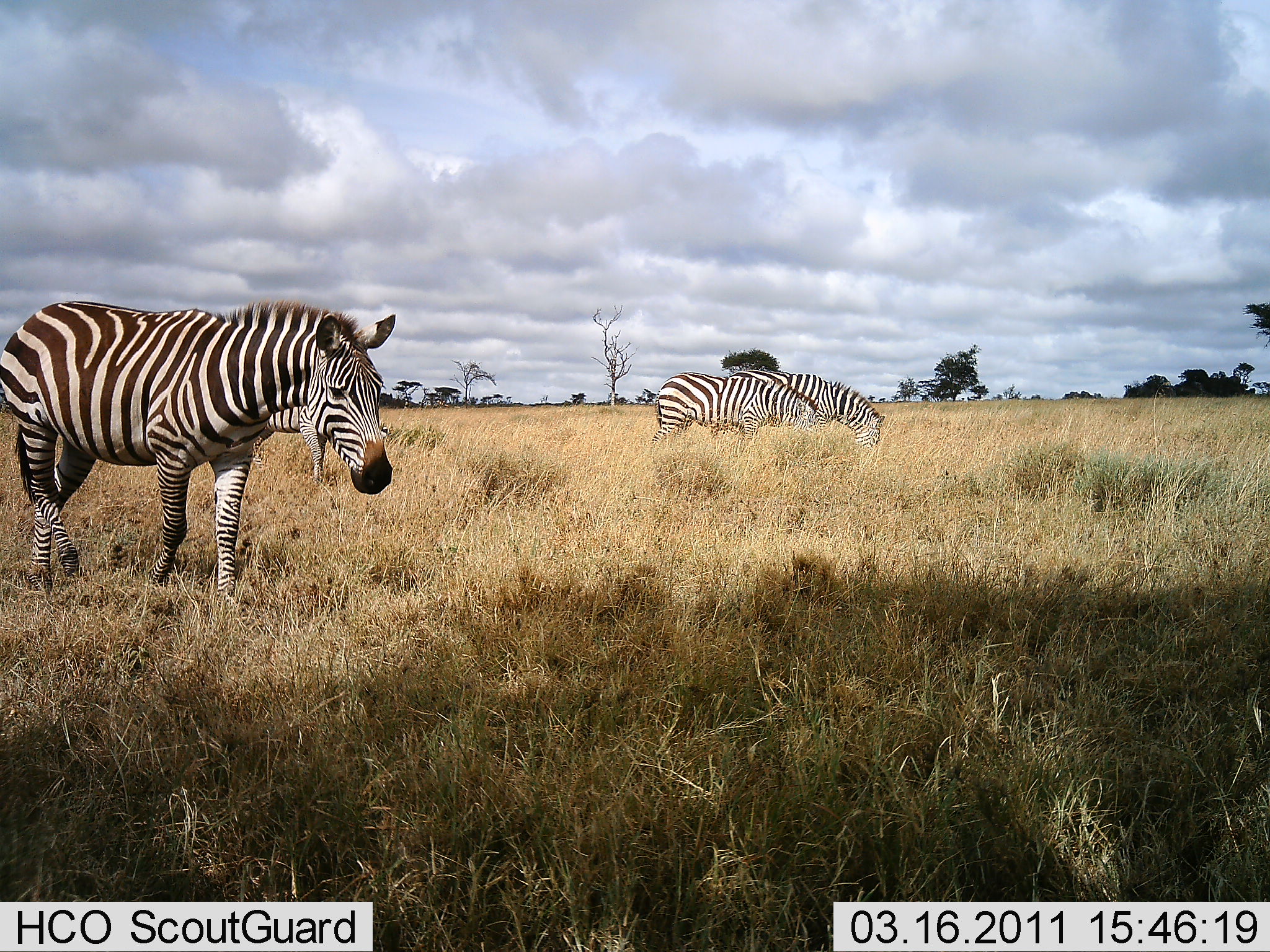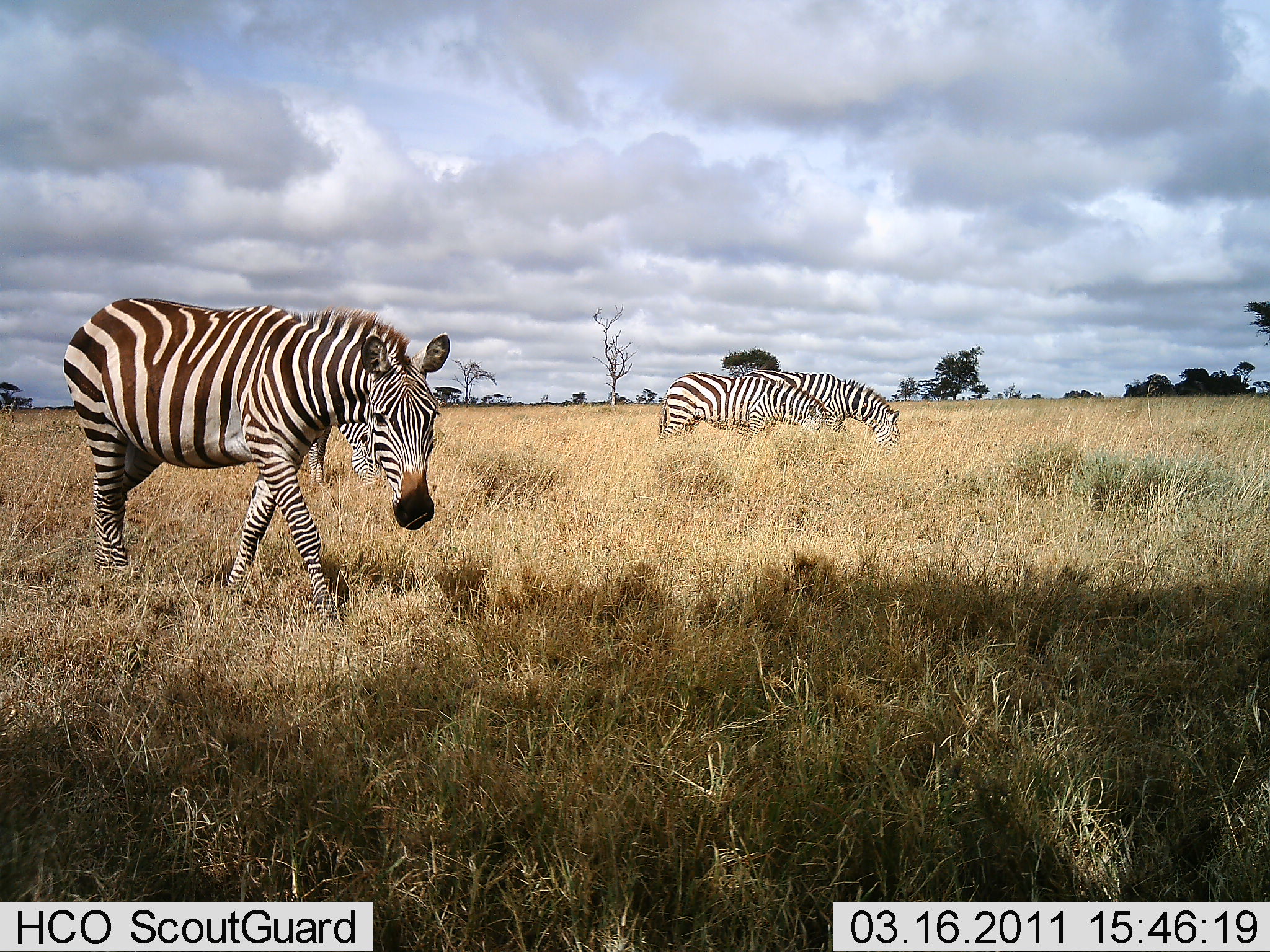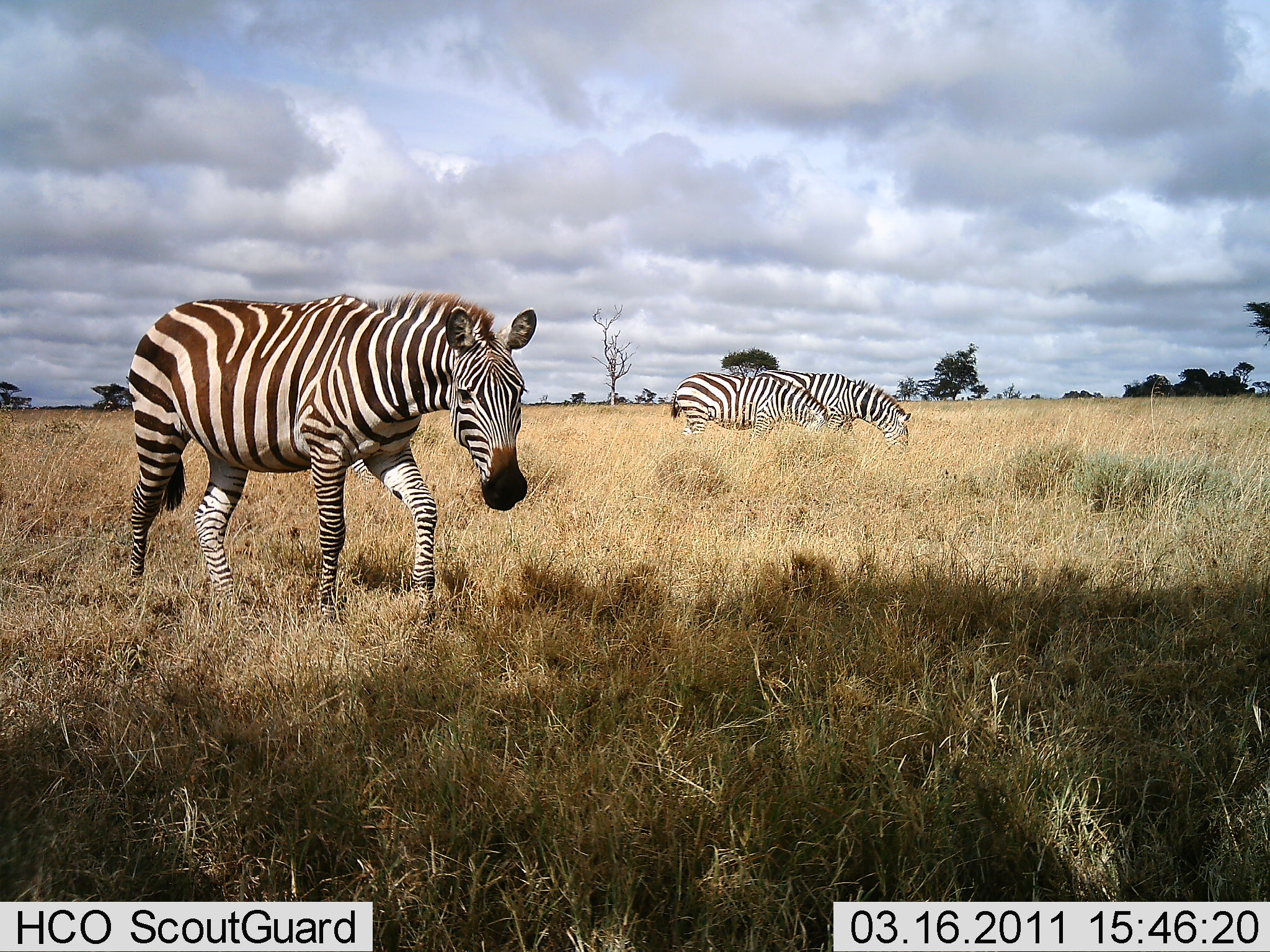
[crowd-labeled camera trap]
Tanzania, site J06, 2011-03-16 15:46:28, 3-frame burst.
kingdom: Animalia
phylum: Chordata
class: Mammalia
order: Perissodactyla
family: Equidae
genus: Equus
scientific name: Equus quagga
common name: plains zebra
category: zebra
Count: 3.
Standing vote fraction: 20%.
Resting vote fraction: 0%.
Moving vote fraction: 50%.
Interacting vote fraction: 0%.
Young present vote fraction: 0%.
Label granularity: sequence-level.